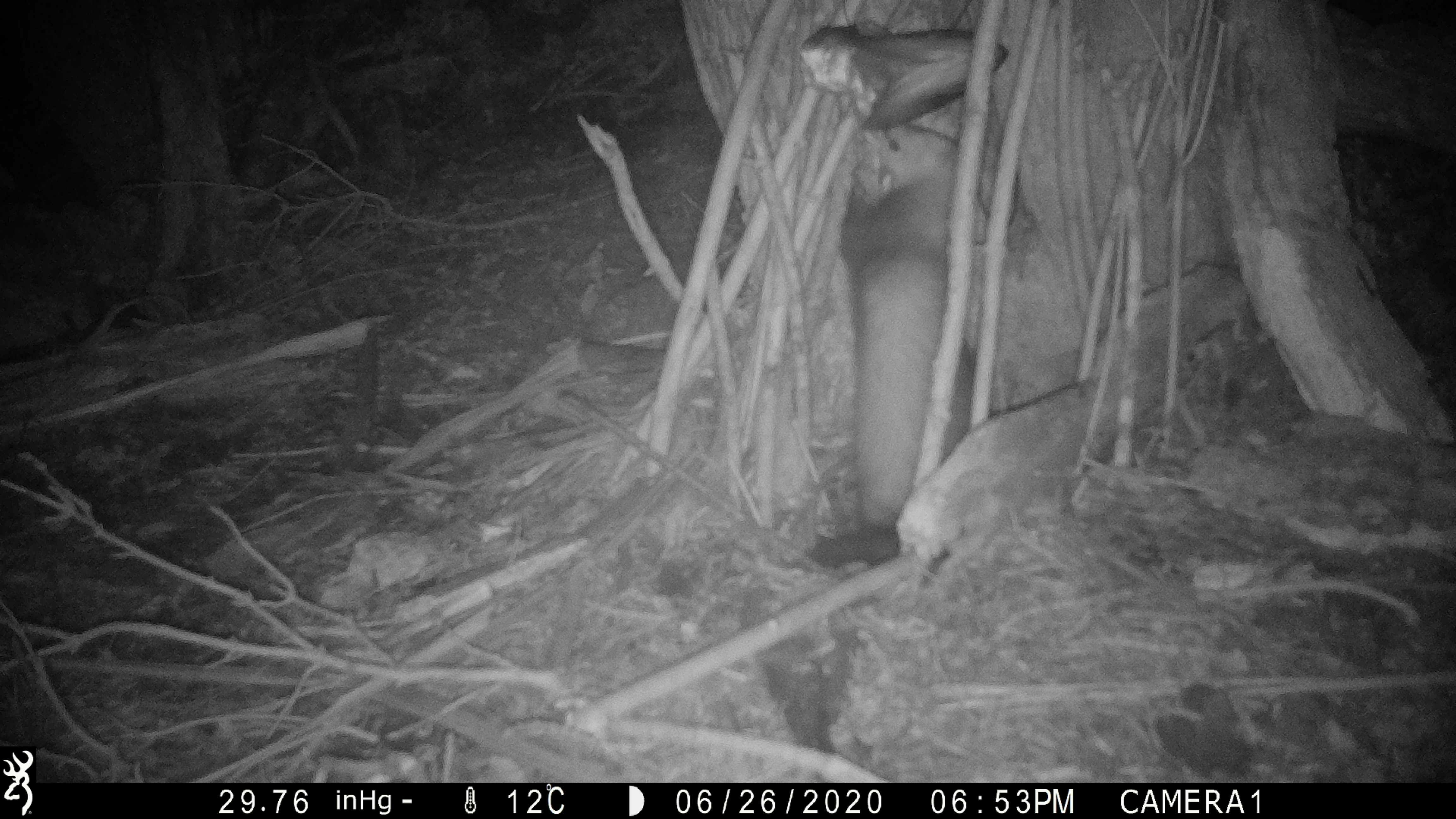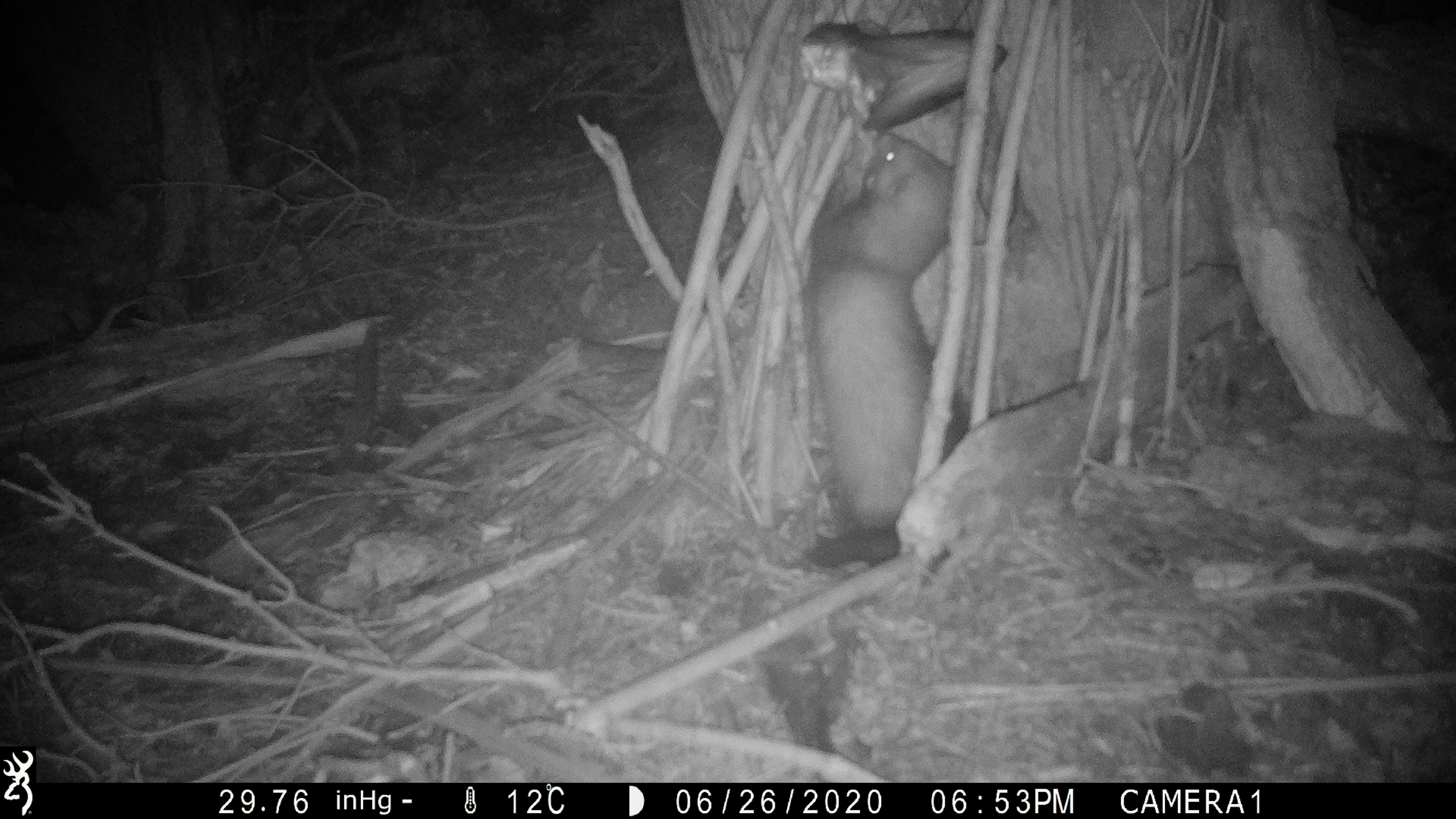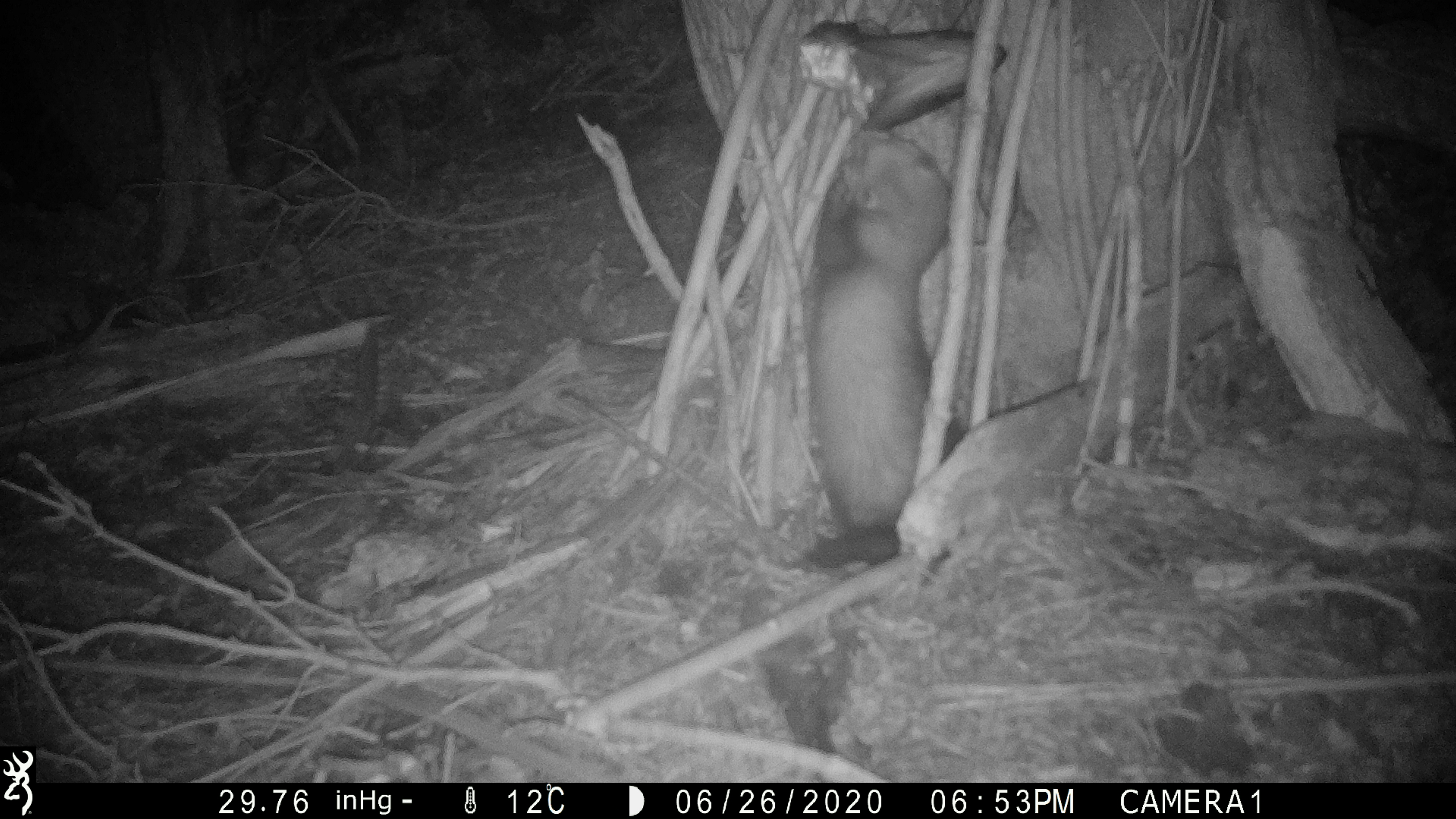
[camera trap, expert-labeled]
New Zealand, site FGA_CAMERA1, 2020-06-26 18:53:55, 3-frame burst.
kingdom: Animalia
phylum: Chordata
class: Mammalia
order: Carnivora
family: Mustelidae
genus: Mustela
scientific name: Mustela furo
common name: ferret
Ferret (Mustela furo).